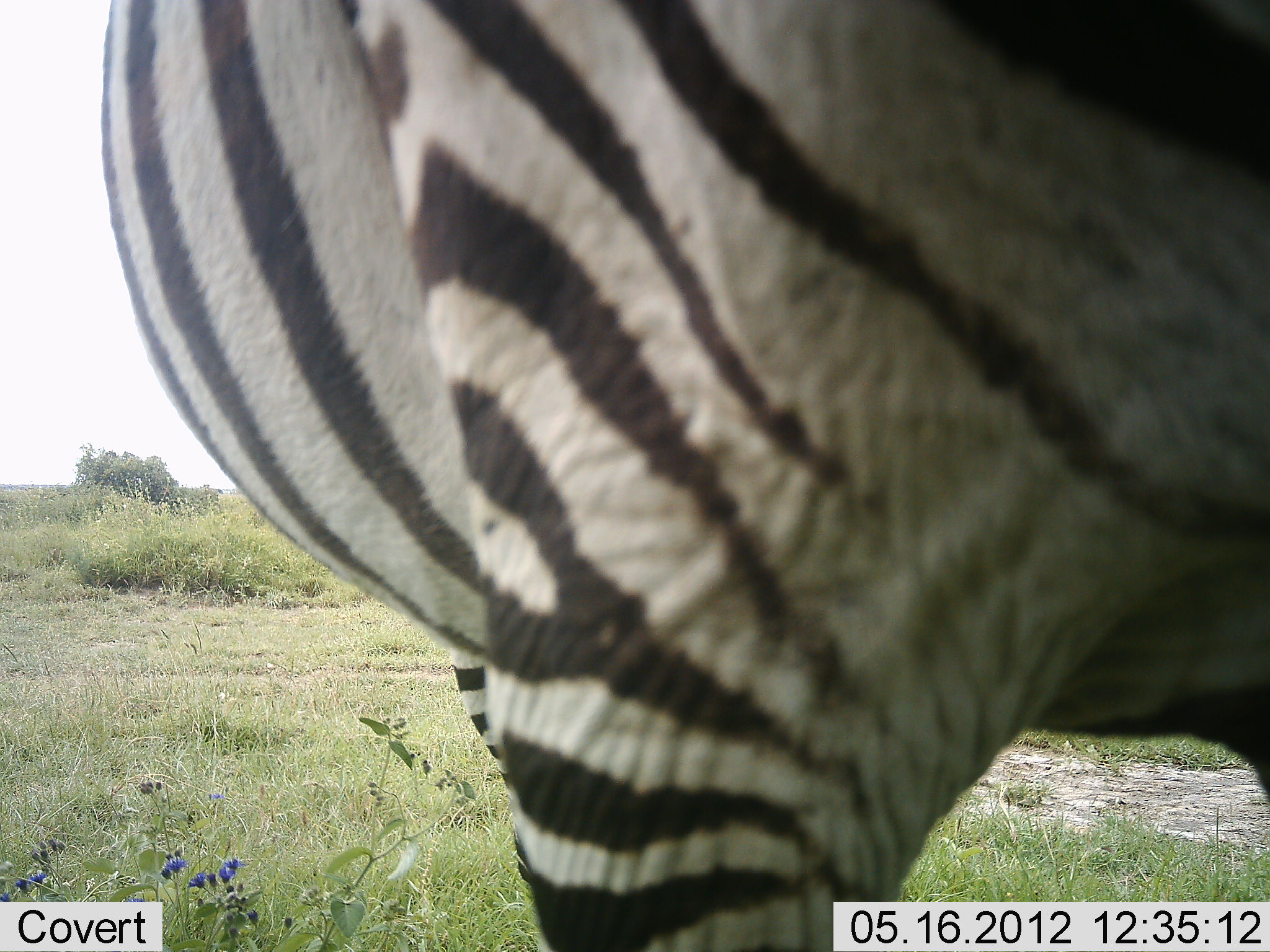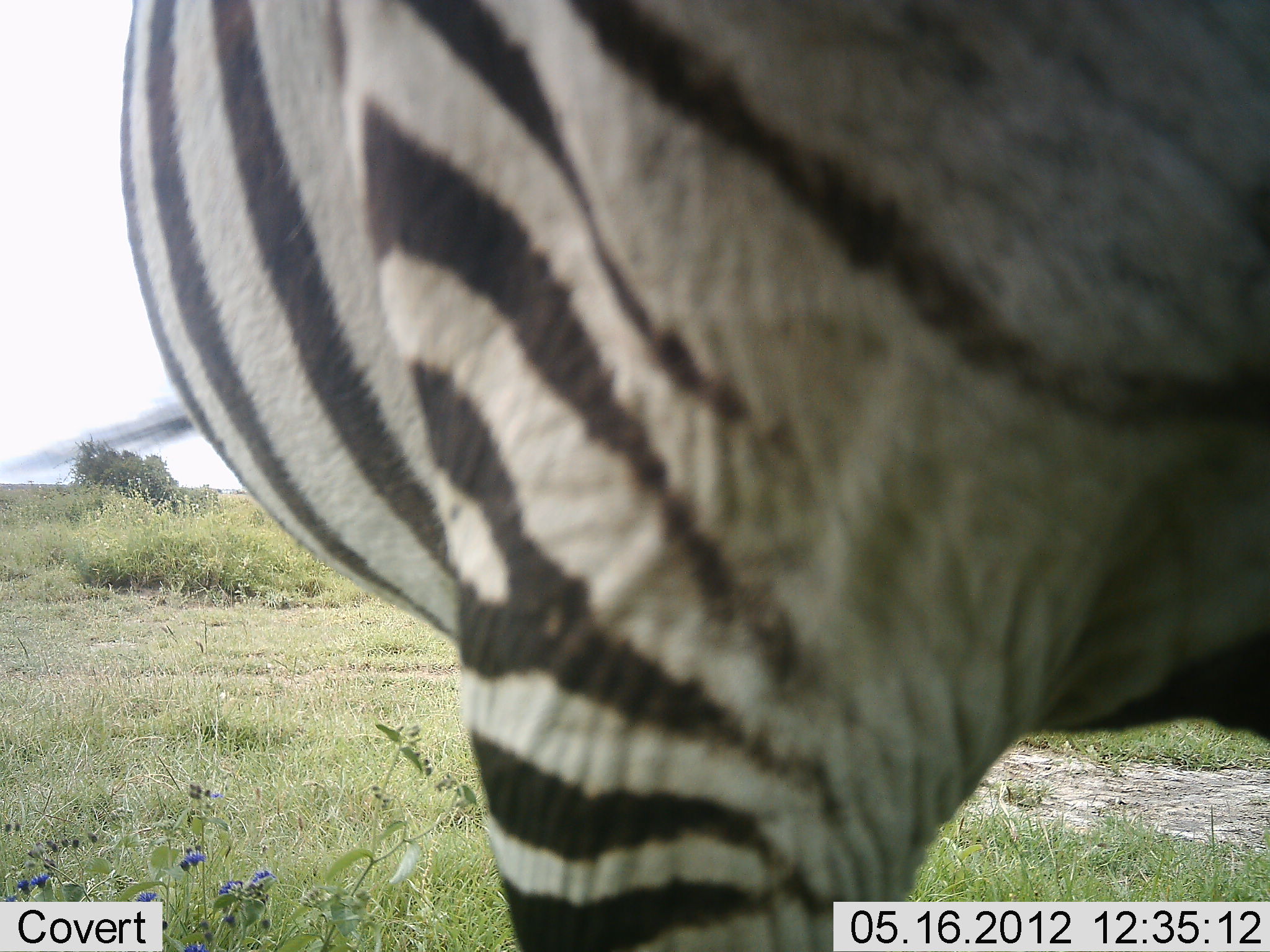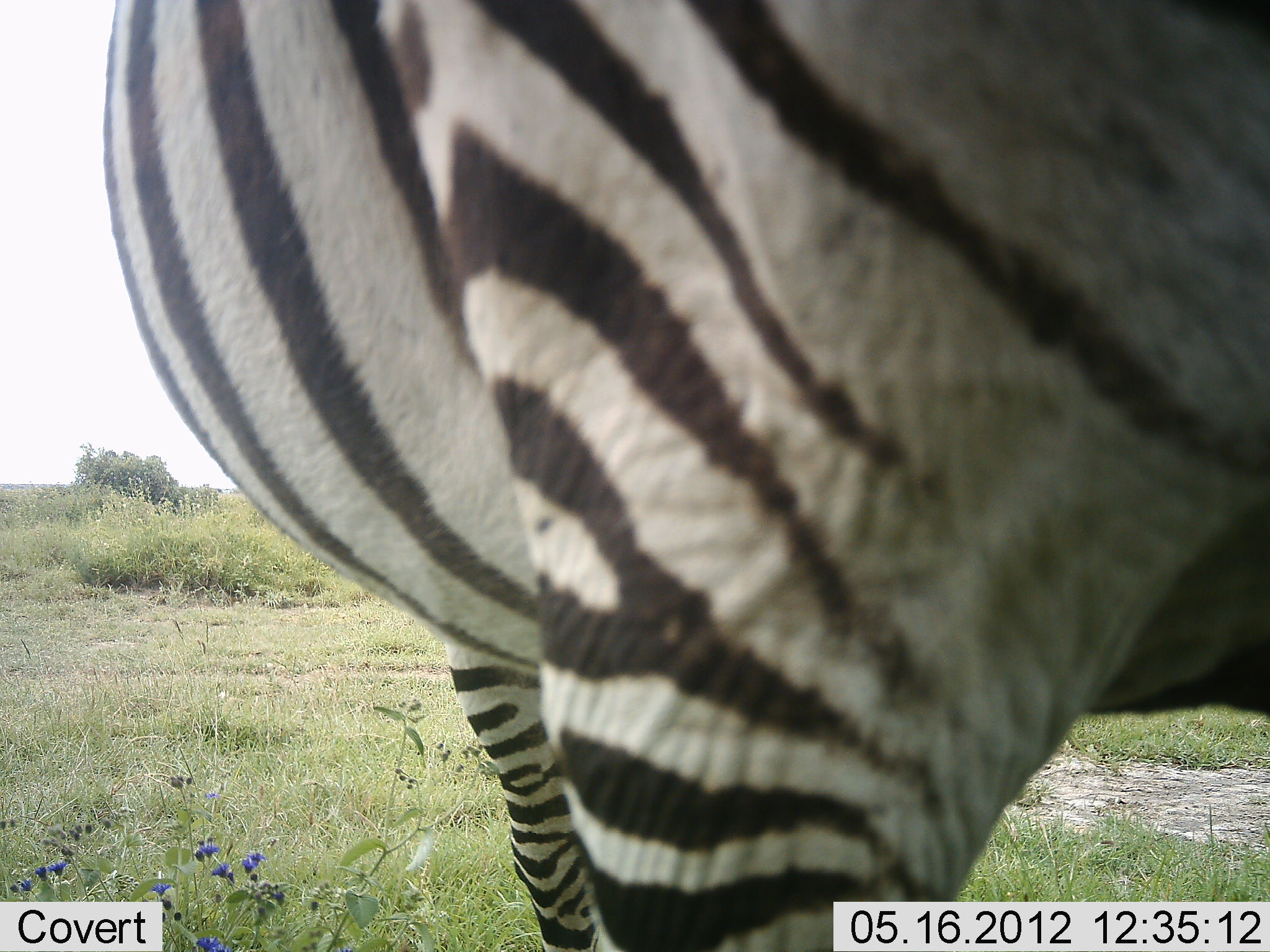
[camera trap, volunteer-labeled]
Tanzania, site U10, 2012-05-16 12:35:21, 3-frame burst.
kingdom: Animalia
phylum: Chordata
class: Mammalia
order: Perissodactyla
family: Equidae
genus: Equus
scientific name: Equus quagga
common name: plains zebra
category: zebra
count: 1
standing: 90%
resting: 0%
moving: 10%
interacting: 0%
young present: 0%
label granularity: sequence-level